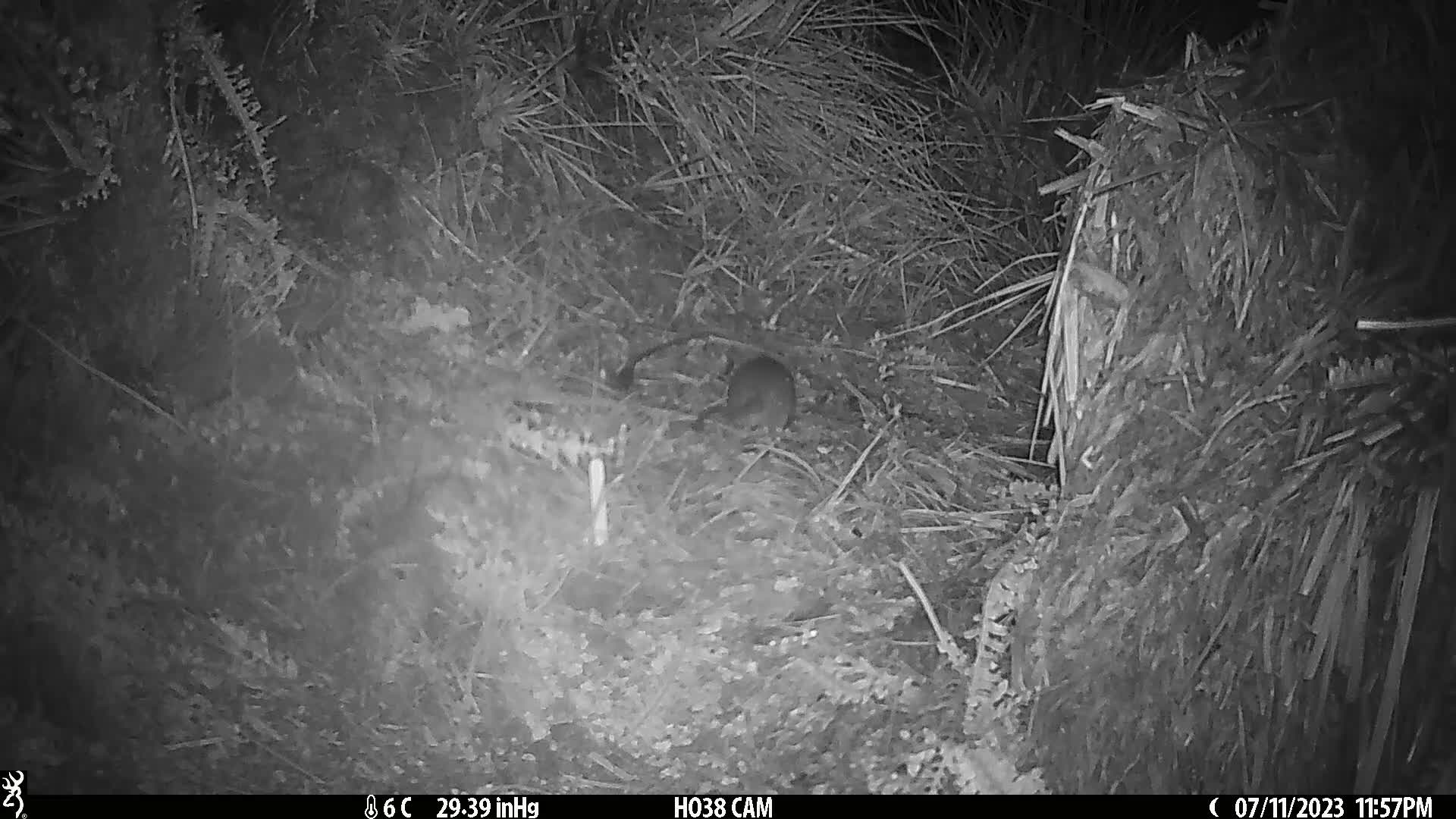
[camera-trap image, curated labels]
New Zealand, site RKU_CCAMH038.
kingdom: Animalia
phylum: Chordata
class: Mammalia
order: Rodentia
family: Muridae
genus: Rattus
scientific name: Rattus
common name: rat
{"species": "rat (Rattus)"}